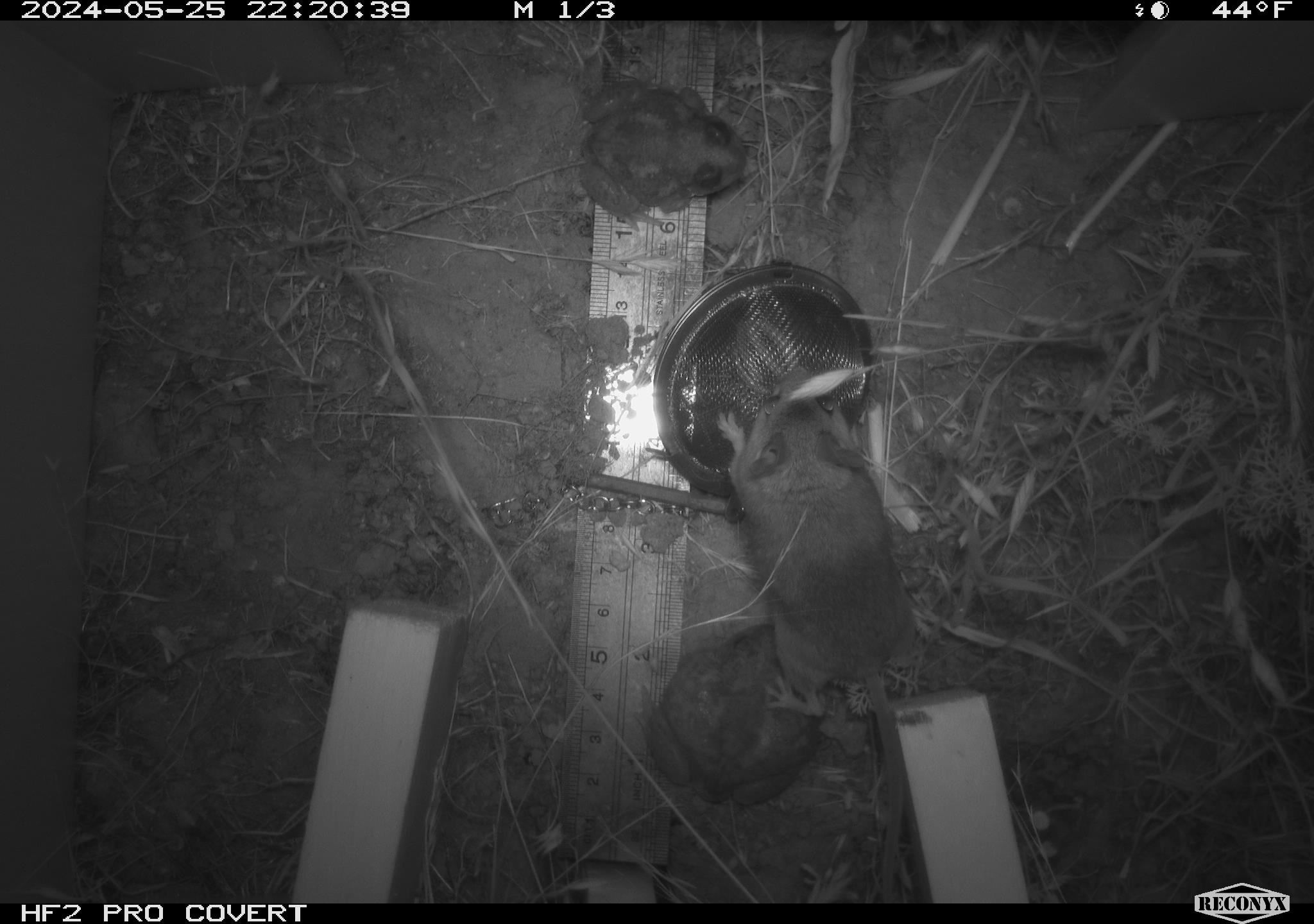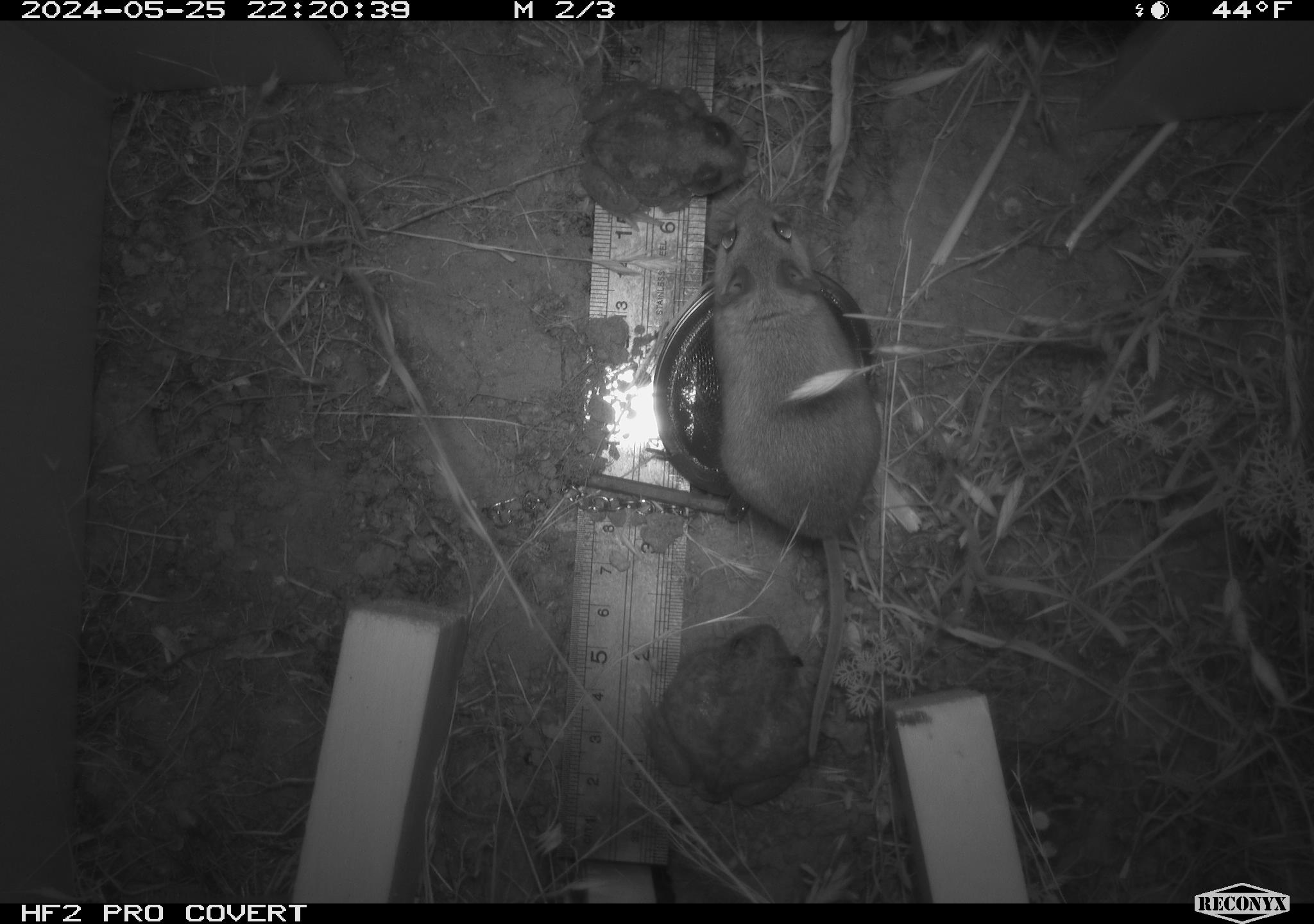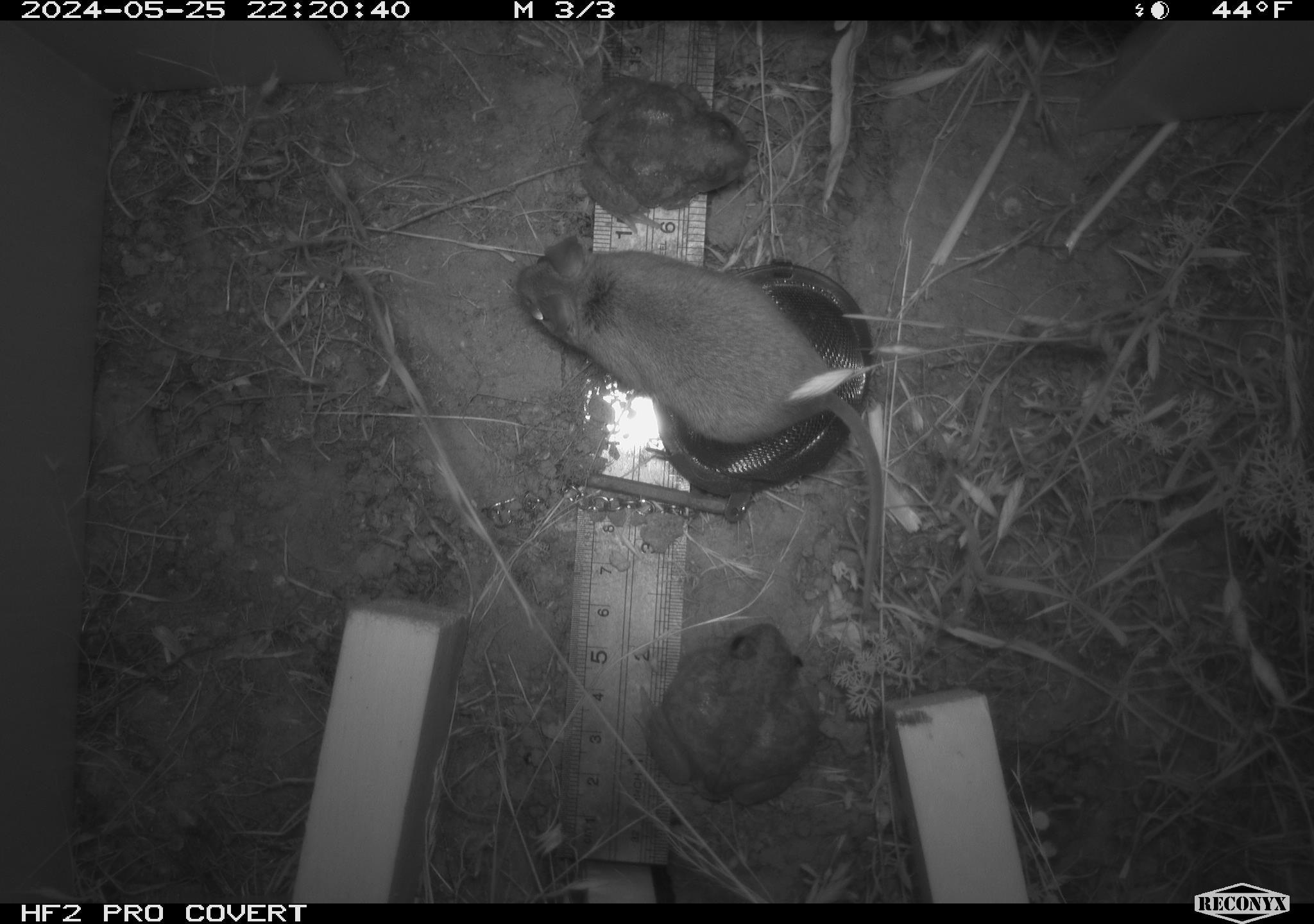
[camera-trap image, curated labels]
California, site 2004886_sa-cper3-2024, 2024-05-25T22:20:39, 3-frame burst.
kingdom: Animalia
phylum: Chordata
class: Mammalia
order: Rodentia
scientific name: Rodentia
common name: rodent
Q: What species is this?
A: Rodent (Rodentia).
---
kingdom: Animalia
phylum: Chordata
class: Amphibia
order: Anura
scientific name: Anura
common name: frogs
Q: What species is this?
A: Frogs (Anura).